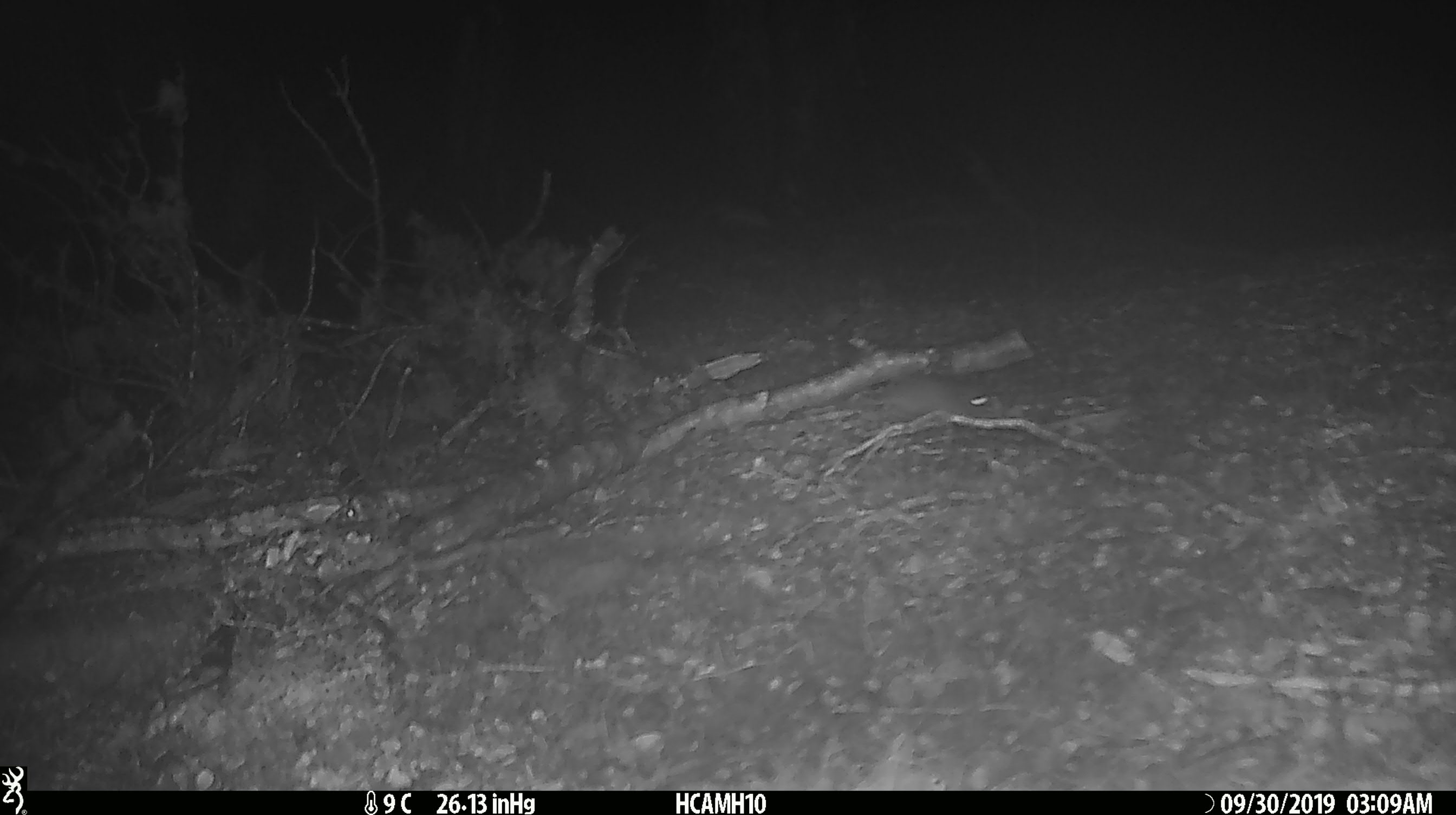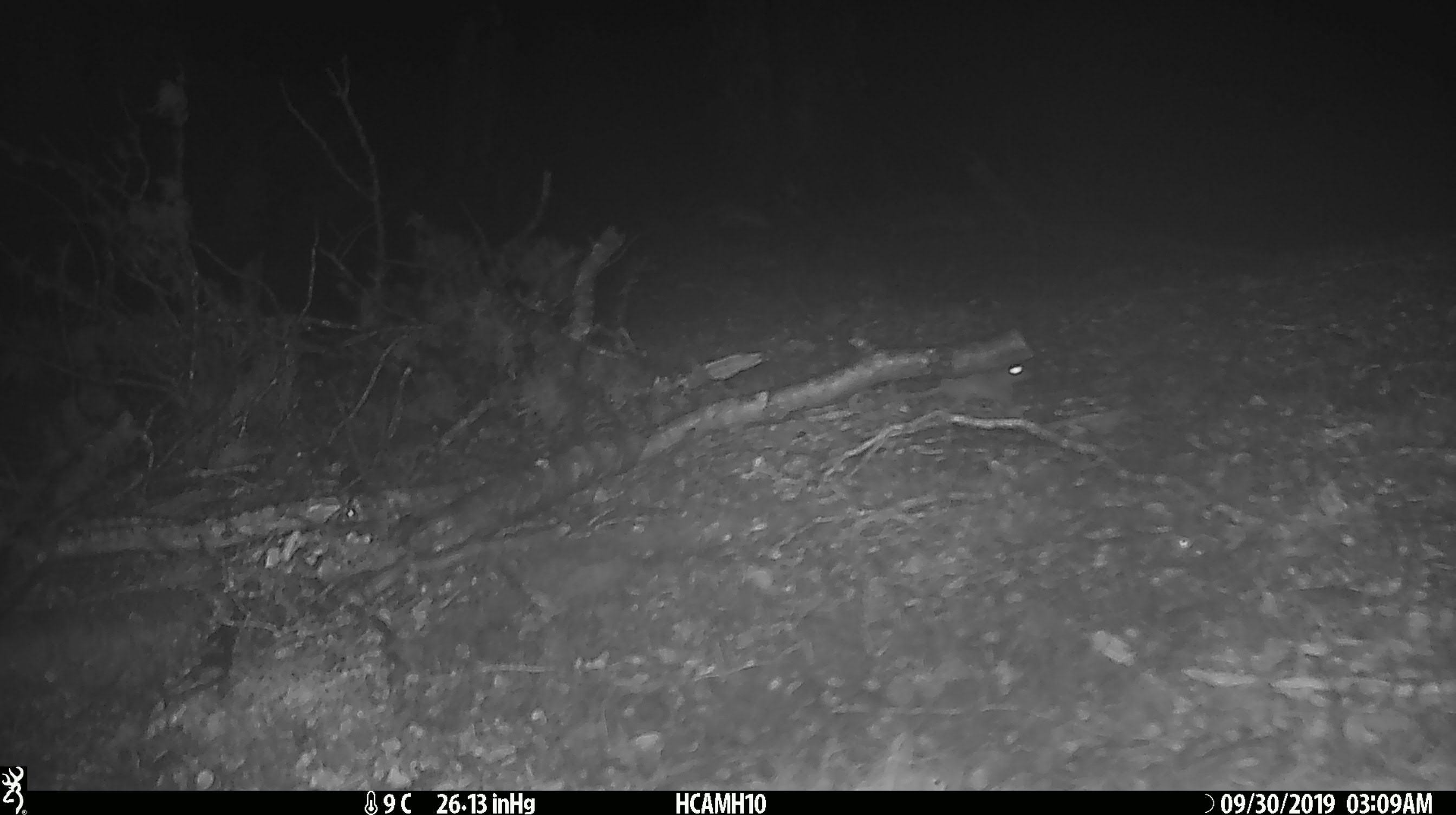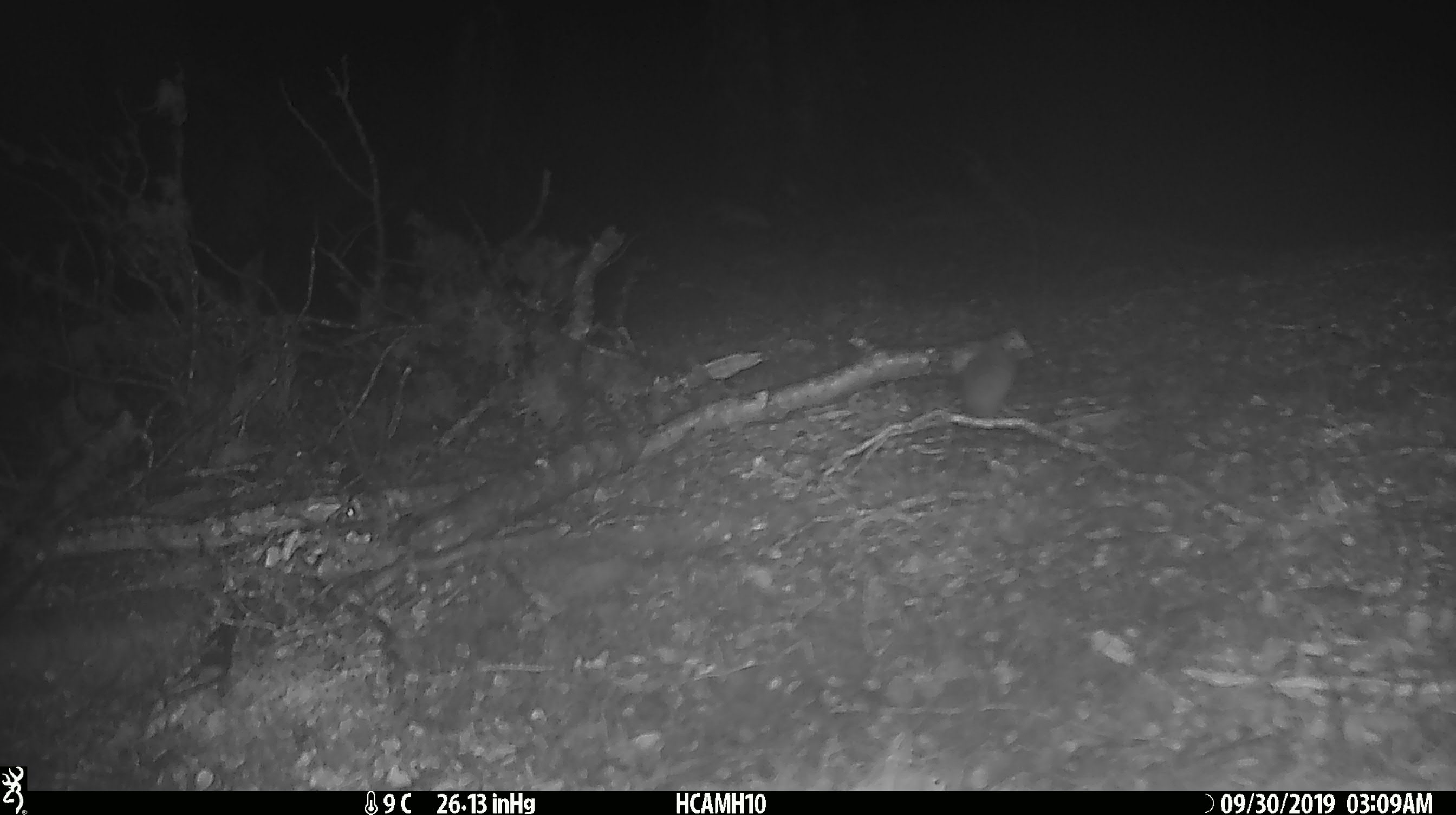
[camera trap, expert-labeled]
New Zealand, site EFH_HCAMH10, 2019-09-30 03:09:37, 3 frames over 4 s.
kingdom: Animalia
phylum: Chordata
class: Mammalia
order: Rodentia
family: Muridae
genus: Mus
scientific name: Mus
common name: mouse